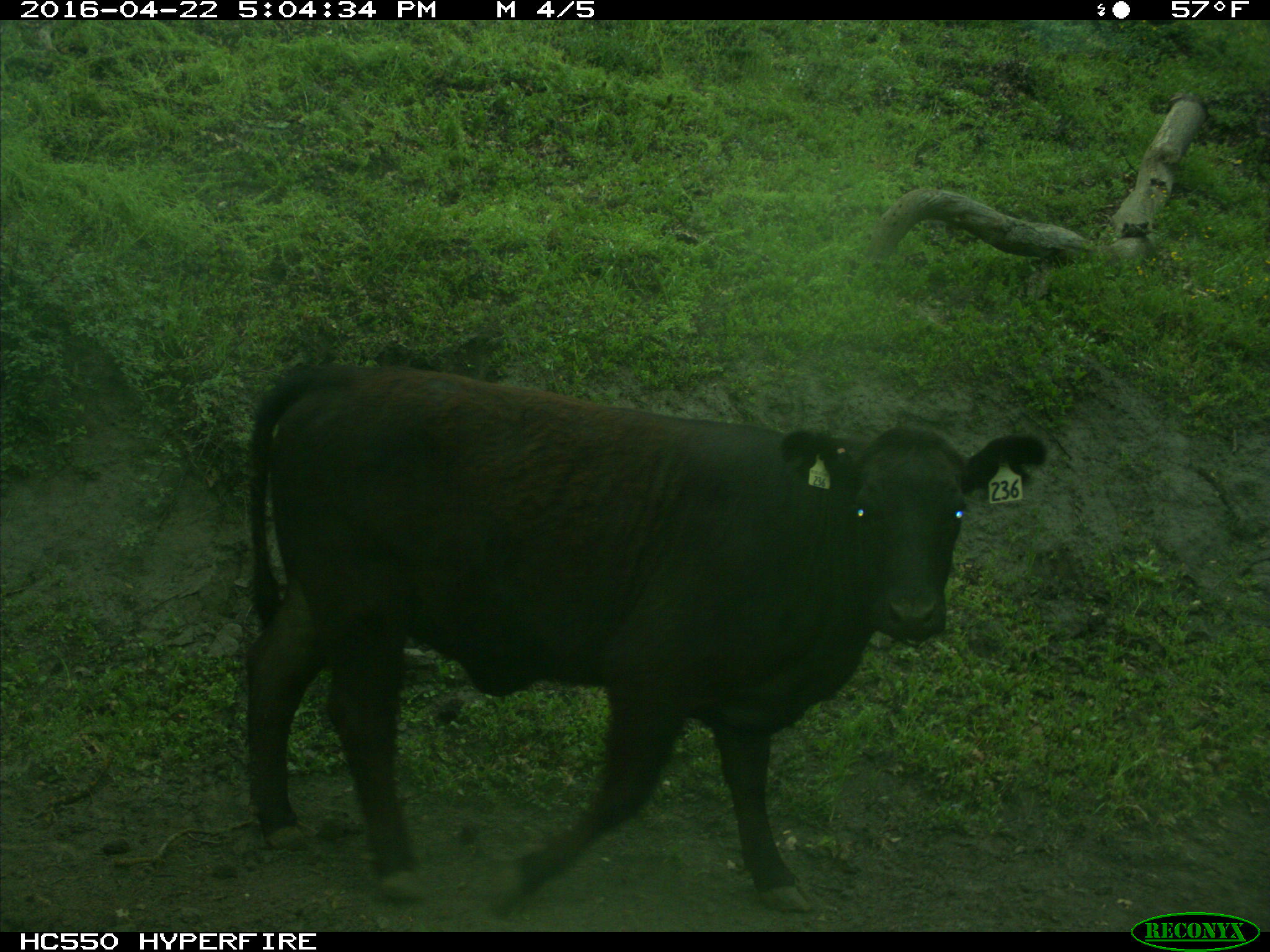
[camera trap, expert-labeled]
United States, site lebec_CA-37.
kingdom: Animalia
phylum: Chordata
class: Mammalia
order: Artiodactyla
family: Bovidae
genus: Bos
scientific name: Bos taurus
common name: domestic cow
Bos taurus (domestic cow).